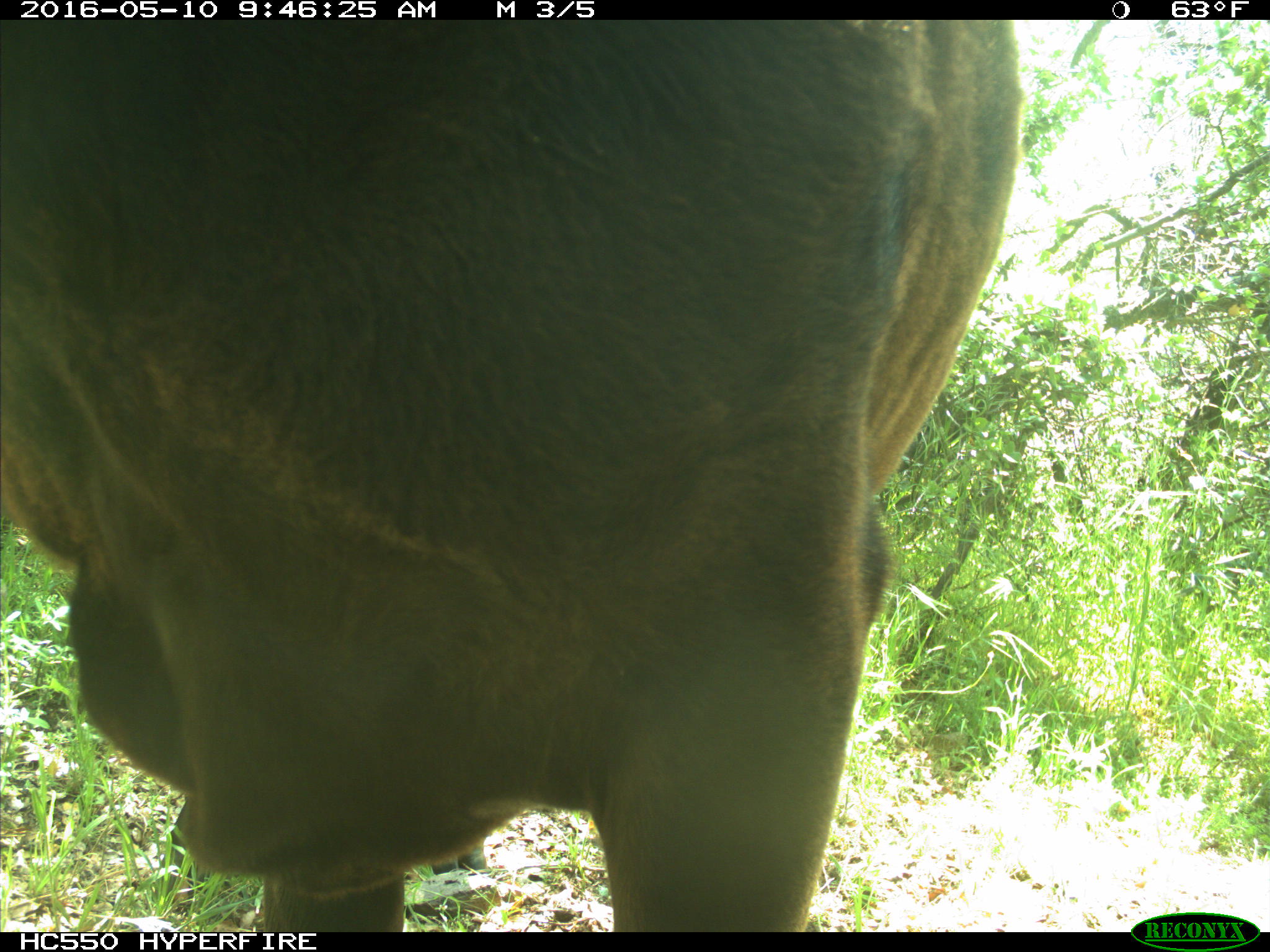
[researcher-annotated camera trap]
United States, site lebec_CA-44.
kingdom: Animalia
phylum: Chordata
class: Mammalia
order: Artiodactyla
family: Bovidae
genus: Bos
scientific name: Bos taurus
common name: domestic cow